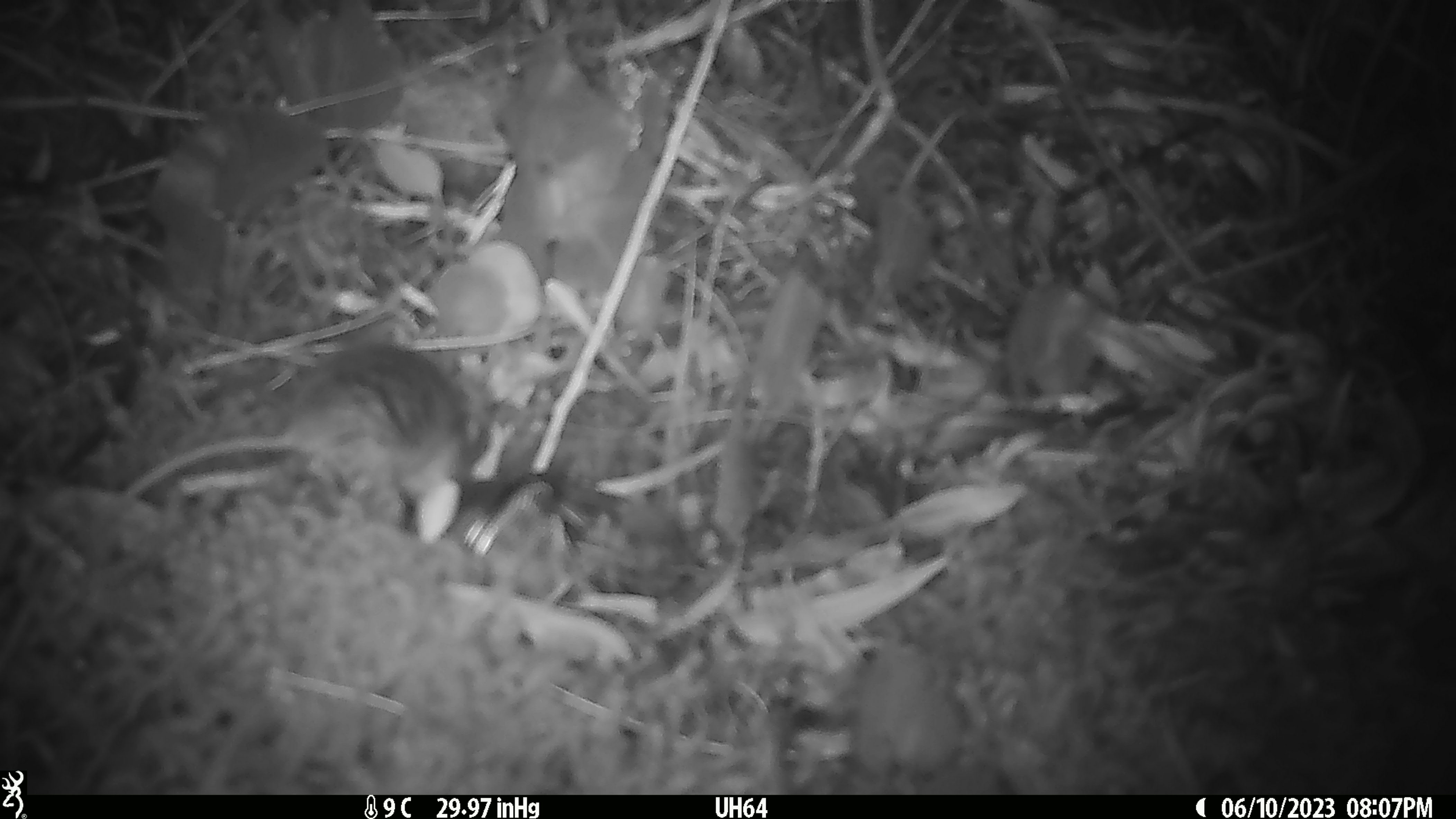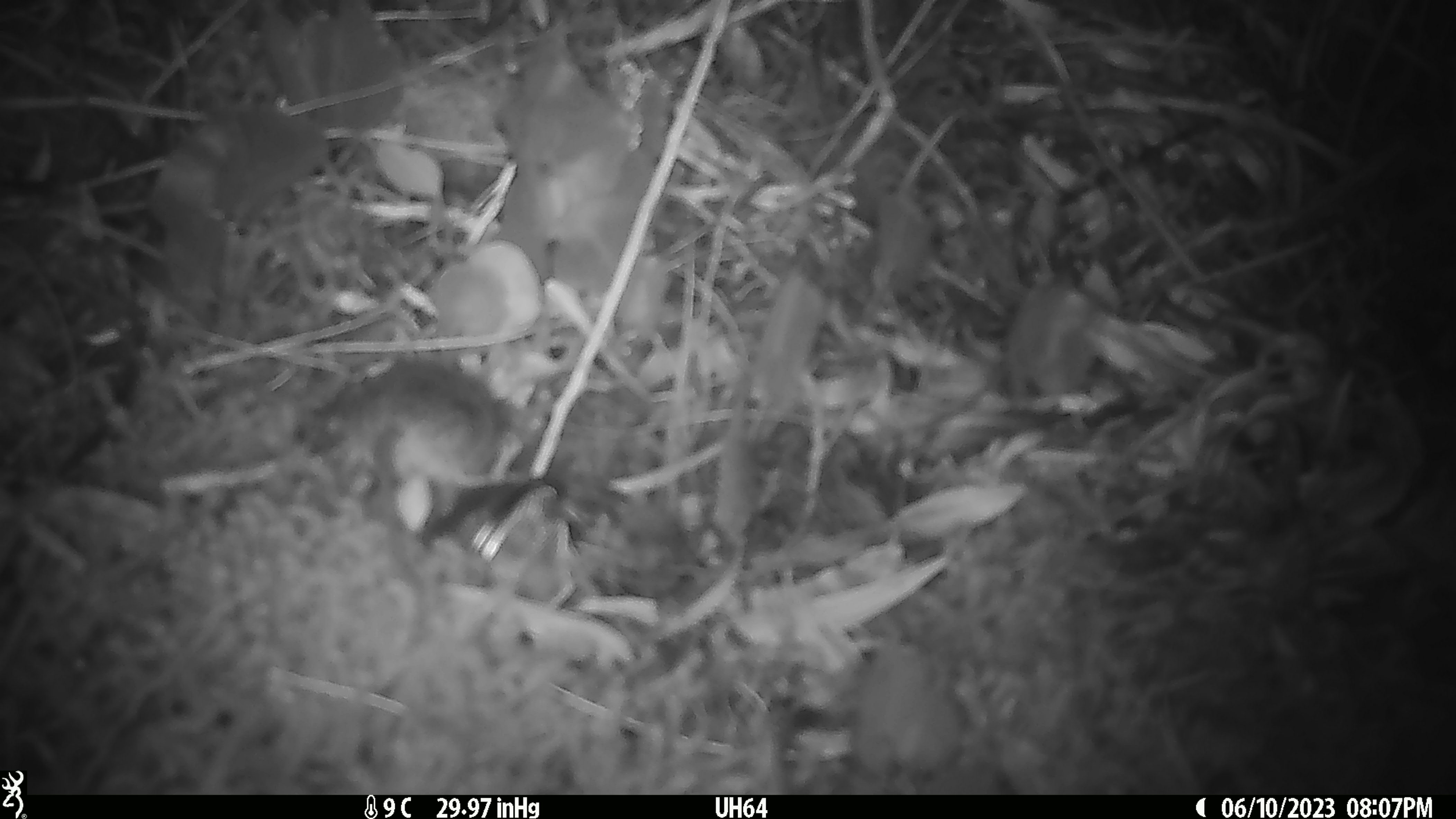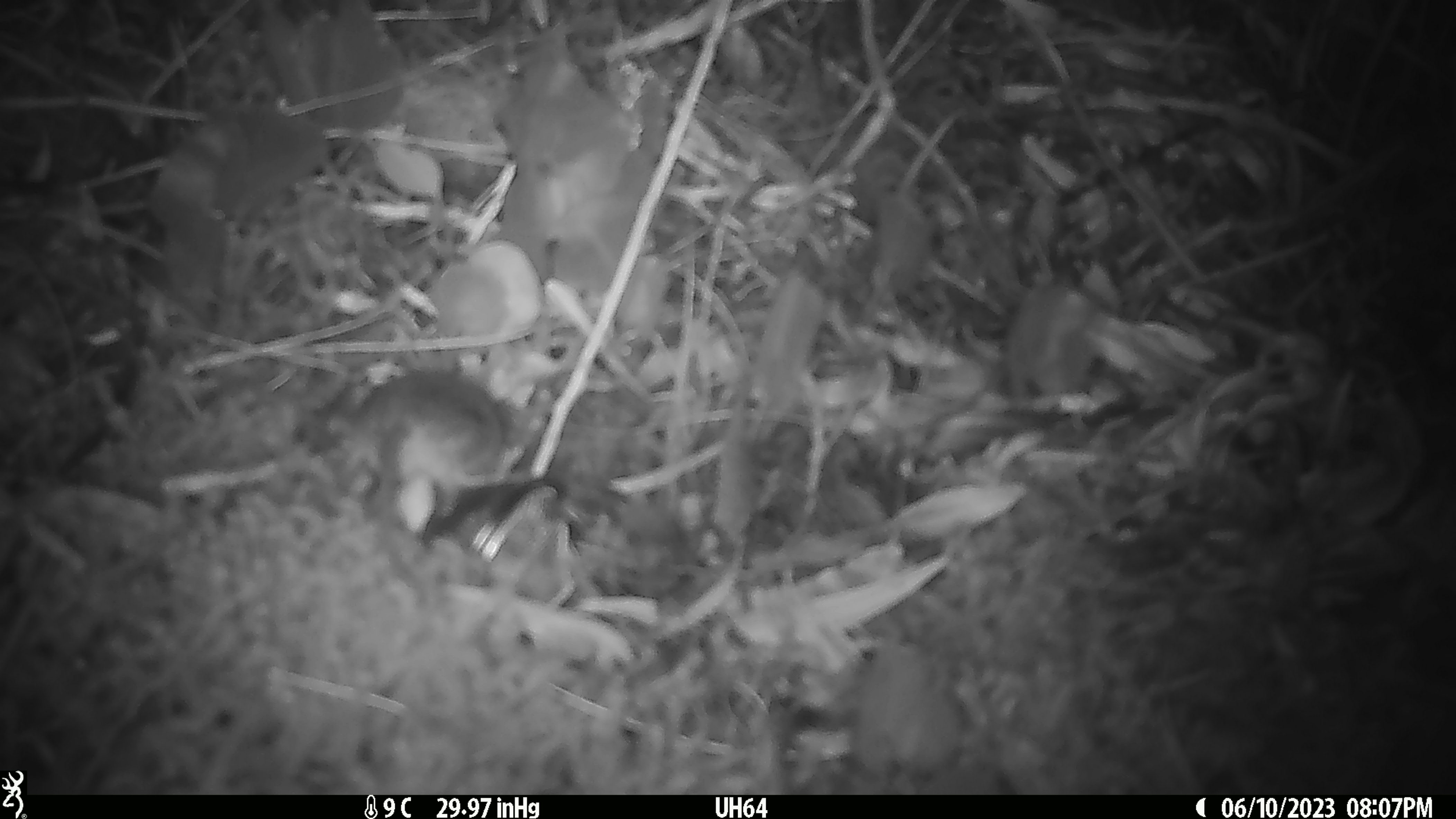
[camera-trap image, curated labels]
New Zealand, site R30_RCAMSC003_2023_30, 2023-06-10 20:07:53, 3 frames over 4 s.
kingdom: Animalia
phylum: Chordata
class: Mammalia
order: Rodentia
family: Muridae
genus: Mus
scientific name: Mus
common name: mouse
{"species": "mouse (Mus)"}